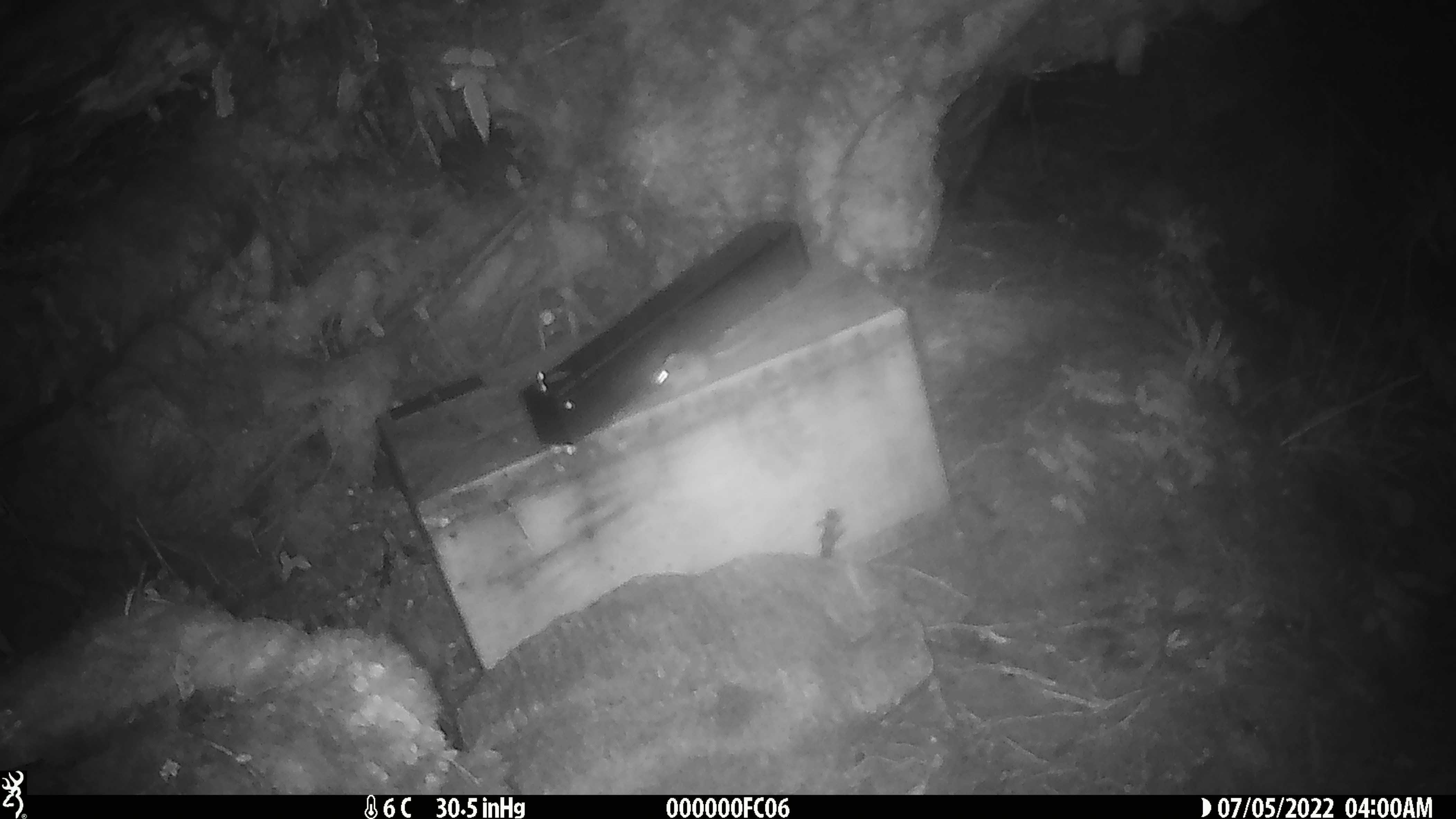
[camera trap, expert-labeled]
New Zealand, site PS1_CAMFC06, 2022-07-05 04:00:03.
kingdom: Animalia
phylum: Chordata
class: Mammalia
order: Rodentia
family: Muridae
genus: Mus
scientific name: Mus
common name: mouse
Mouse (Mus).